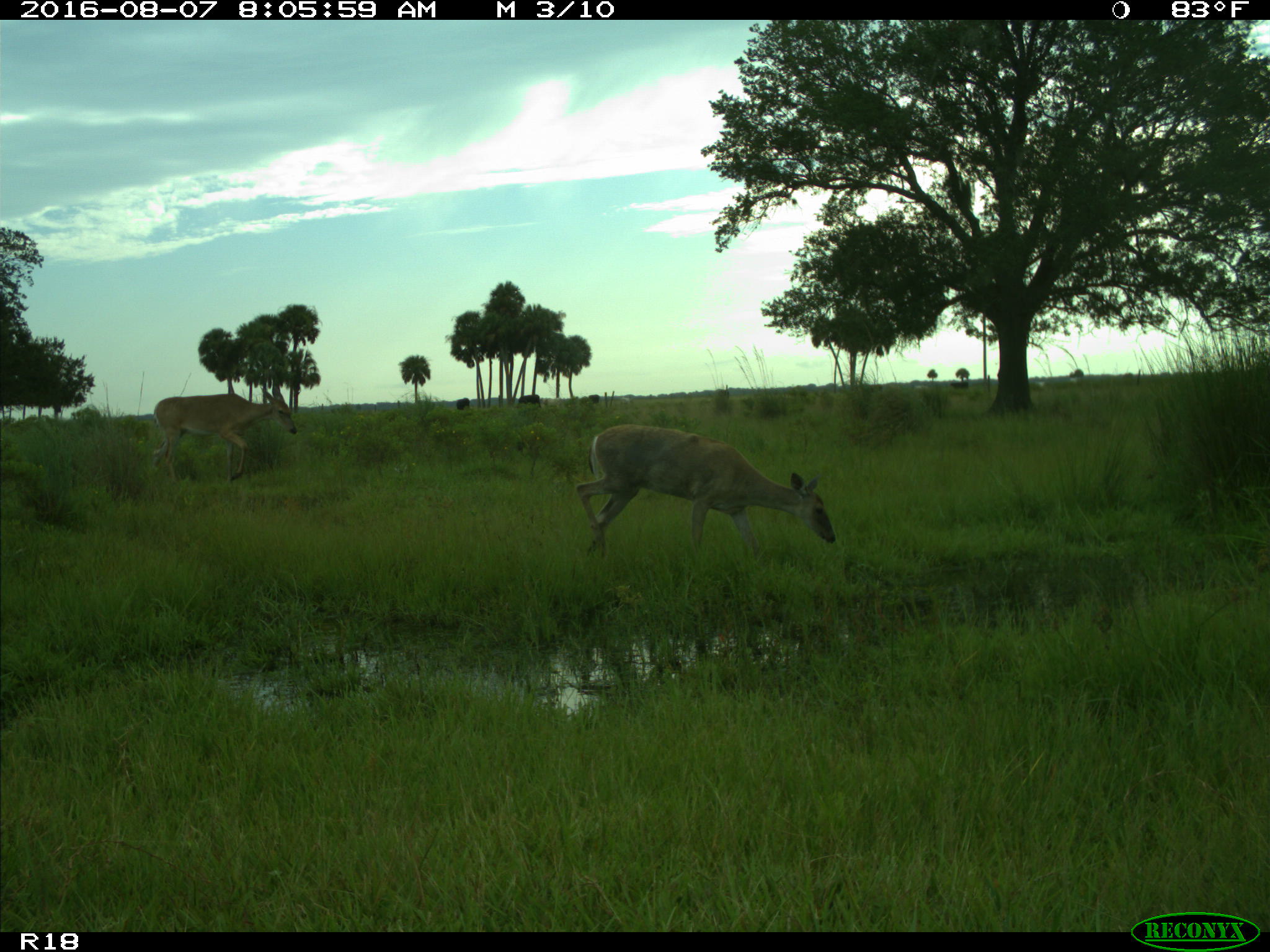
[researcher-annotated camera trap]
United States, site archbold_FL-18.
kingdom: Animalia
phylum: Chordata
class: Mammalia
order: Artiodactyla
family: Bovidae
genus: Bos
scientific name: Bos taurus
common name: domestic cow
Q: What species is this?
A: Bos taurus (domestic cow).